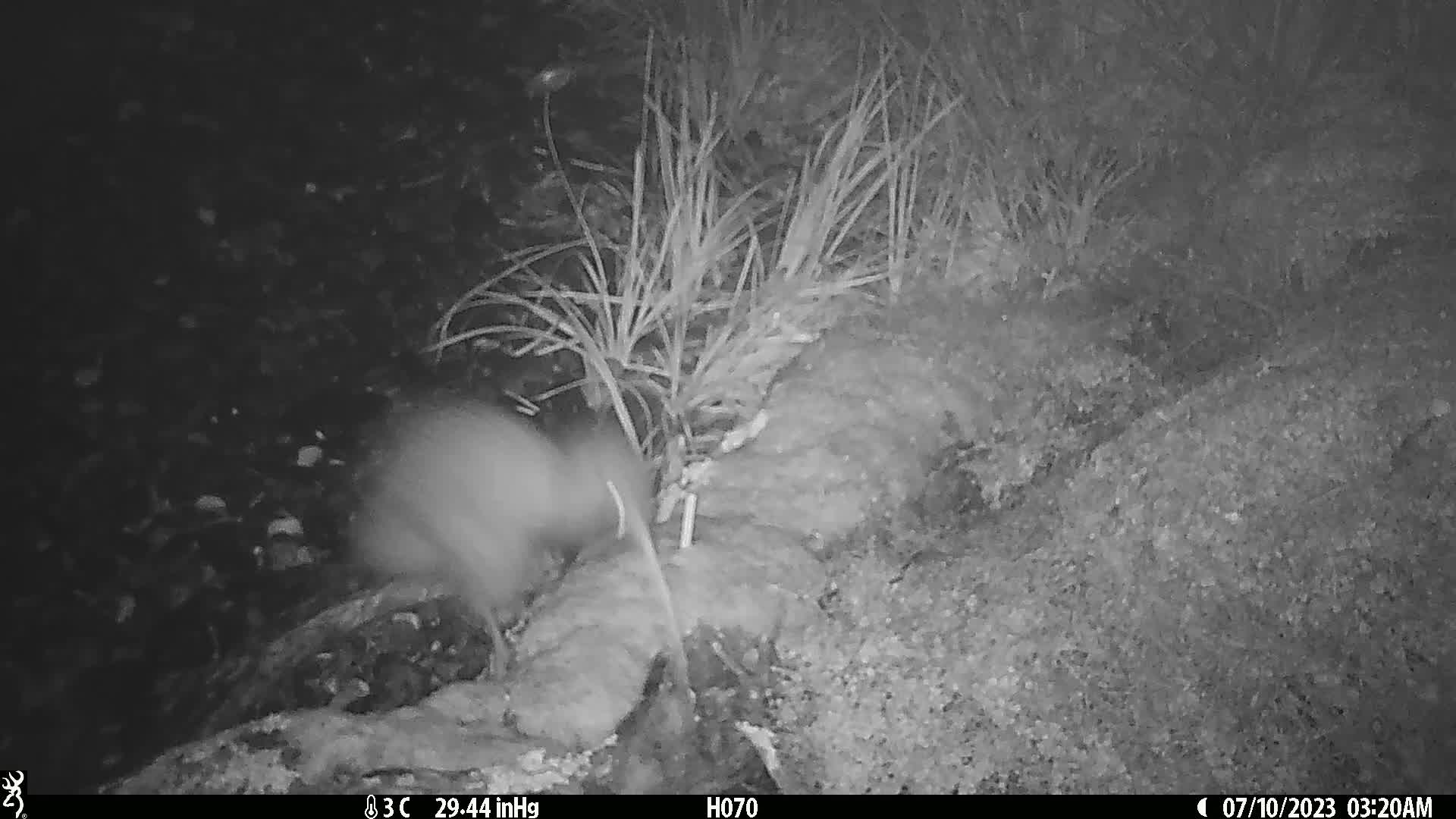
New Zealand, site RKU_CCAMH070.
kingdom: Animalia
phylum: Chordata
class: Aves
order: Apterygiformes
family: Apterygidae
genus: Apteryx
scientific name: Apteryx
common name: kiwi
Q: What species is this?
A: Kiwi (Apteryx).